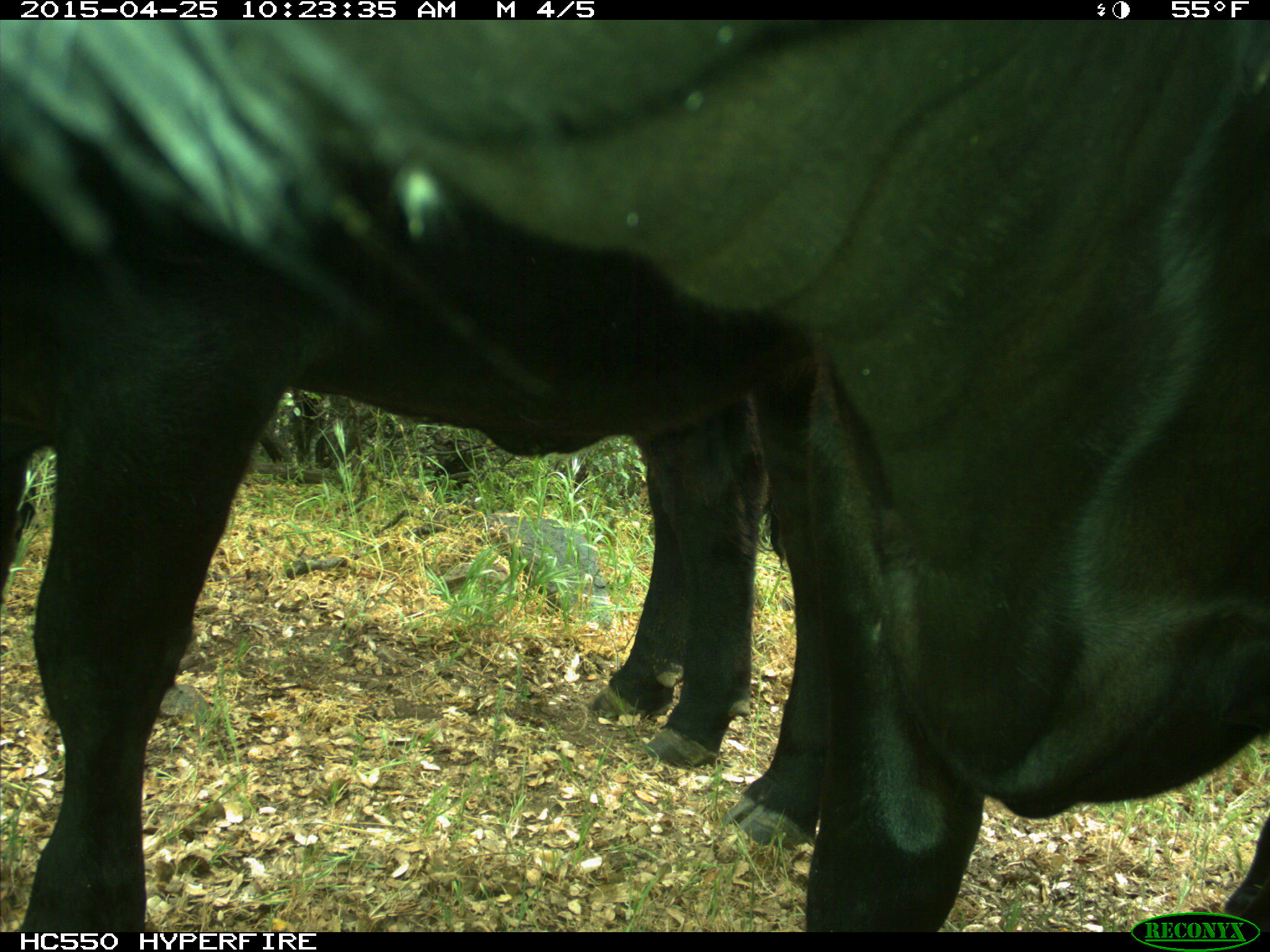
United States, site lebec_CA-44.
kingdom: Animalia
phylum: Chordata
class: Mammalia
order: Artiodactyla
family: Suidae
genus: Sus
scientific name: Sus scrofa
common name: wild boar